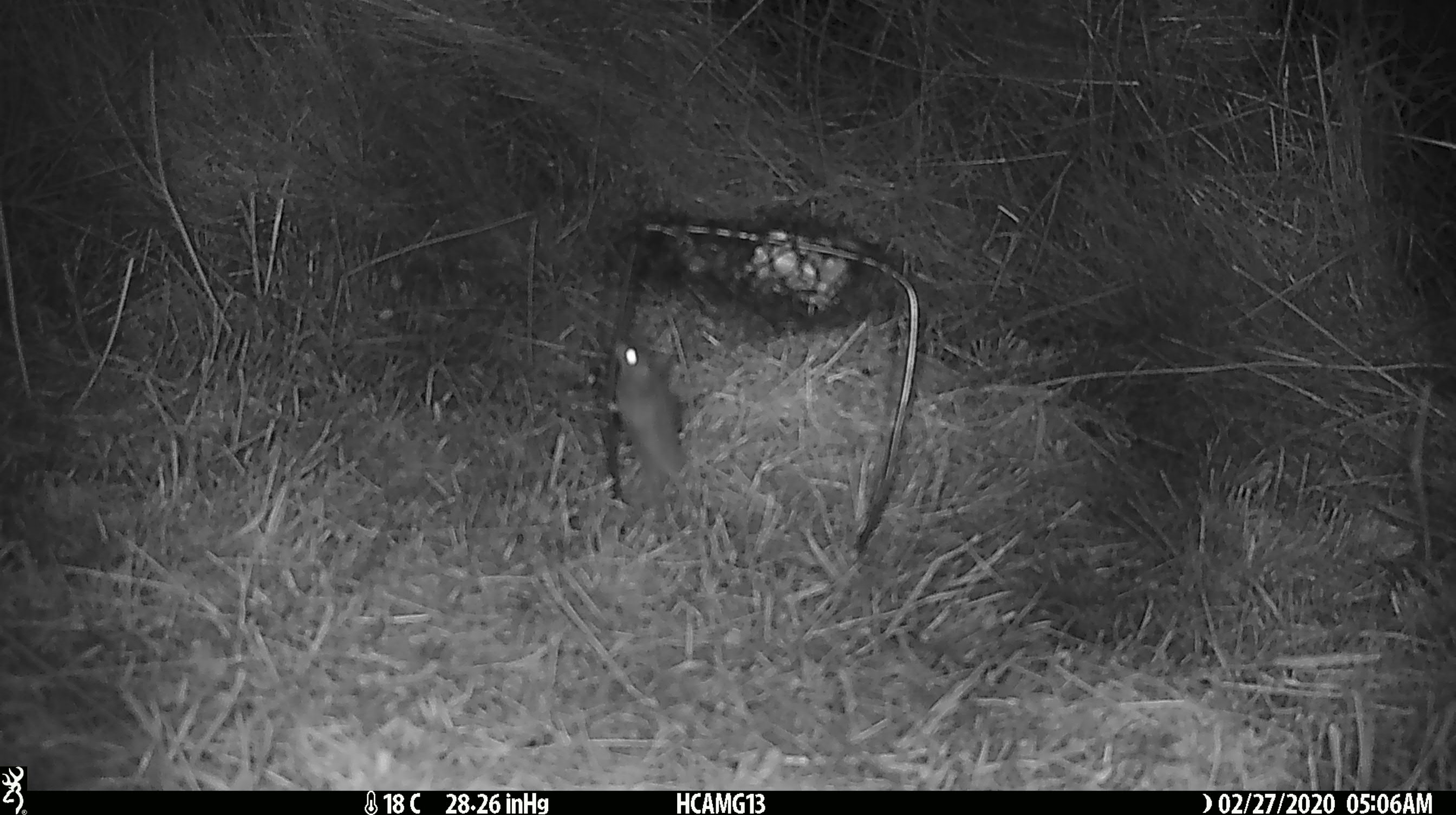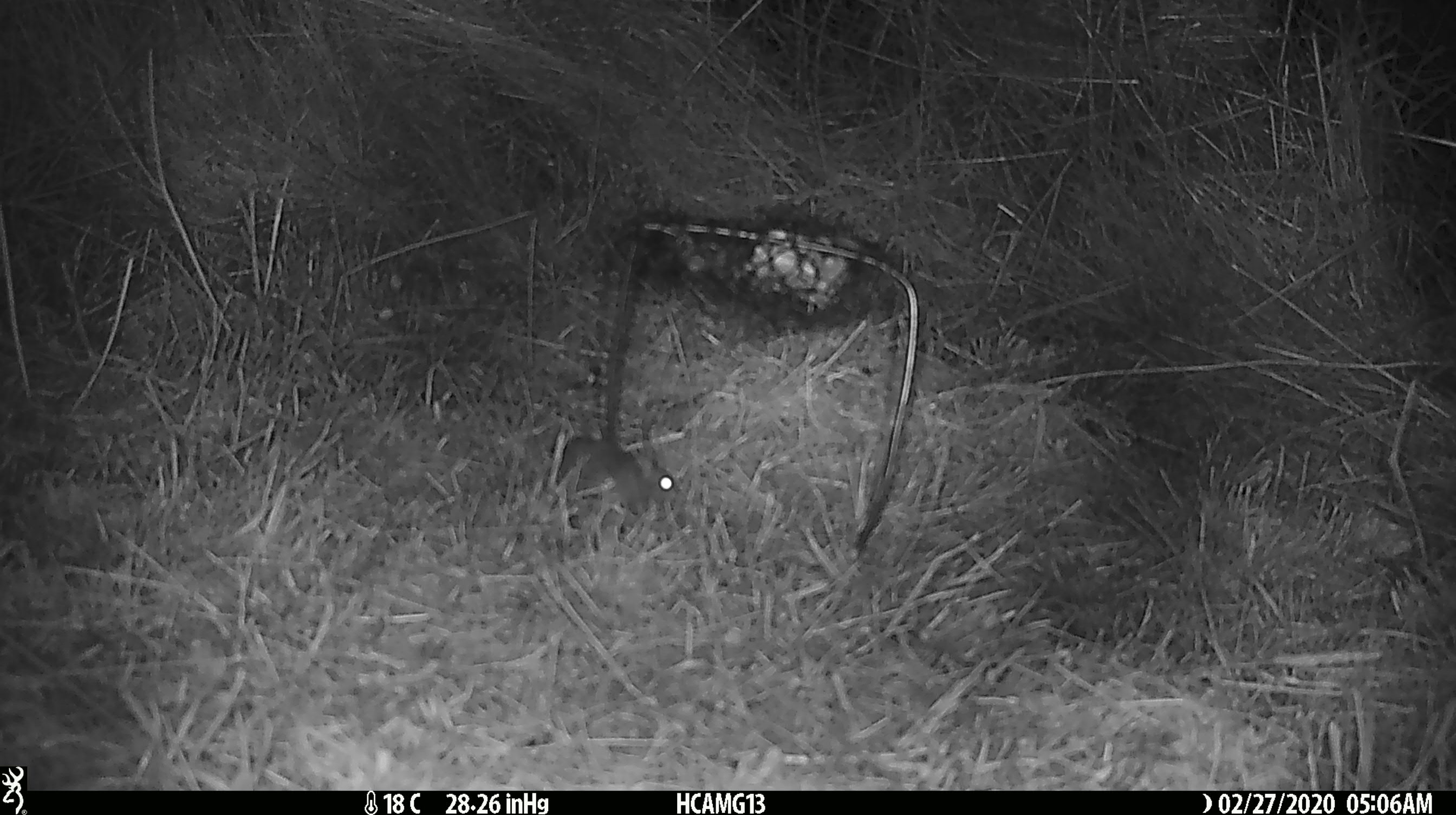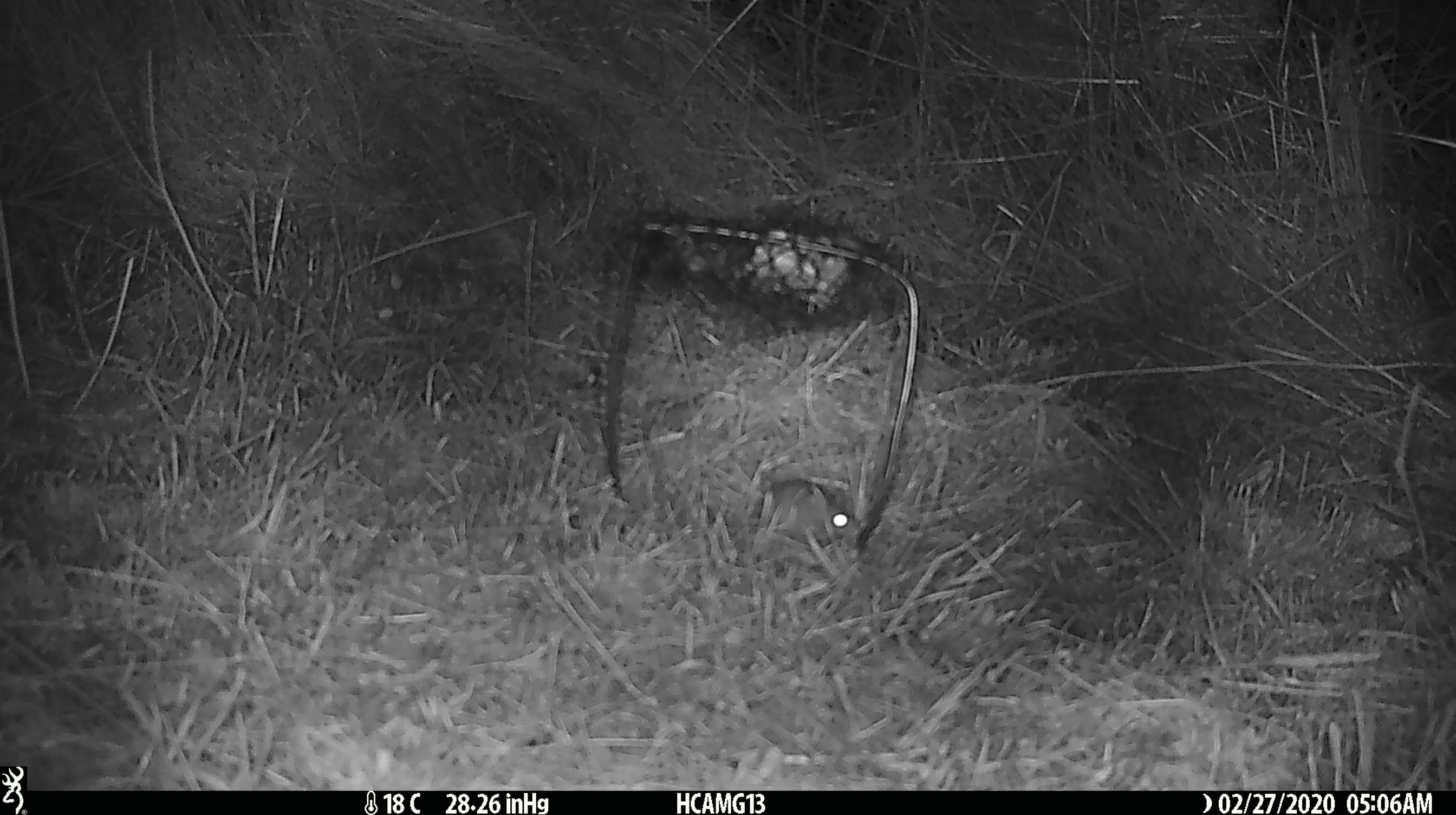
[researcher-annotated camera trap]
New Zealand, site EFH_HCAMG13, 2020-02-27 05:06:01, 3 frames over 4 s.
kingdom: Animalia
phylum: Chordata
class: Mammalia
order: Rodentia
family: Muridae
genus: Mus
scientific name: Mus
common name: mouse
Mouse (Mus).